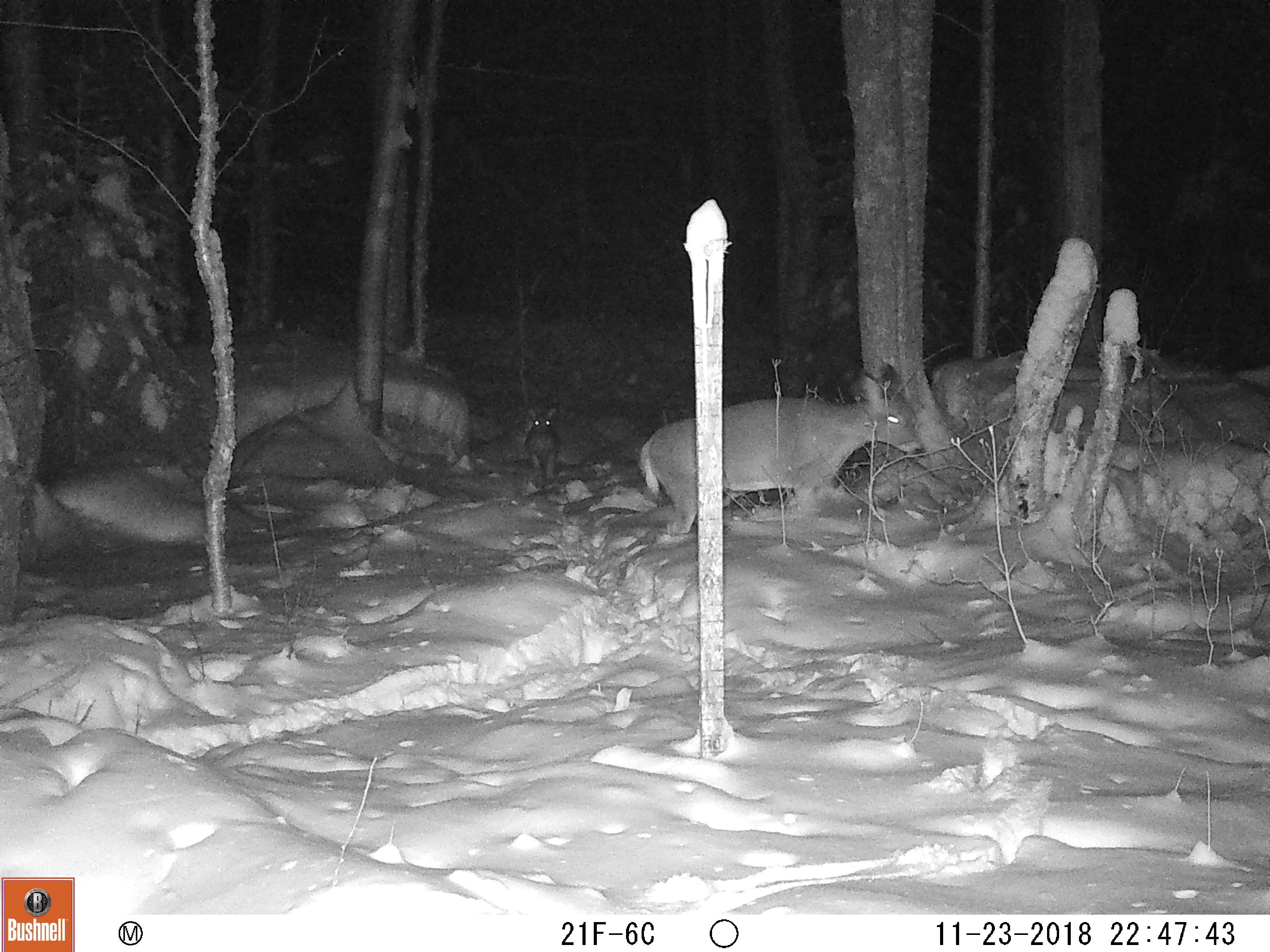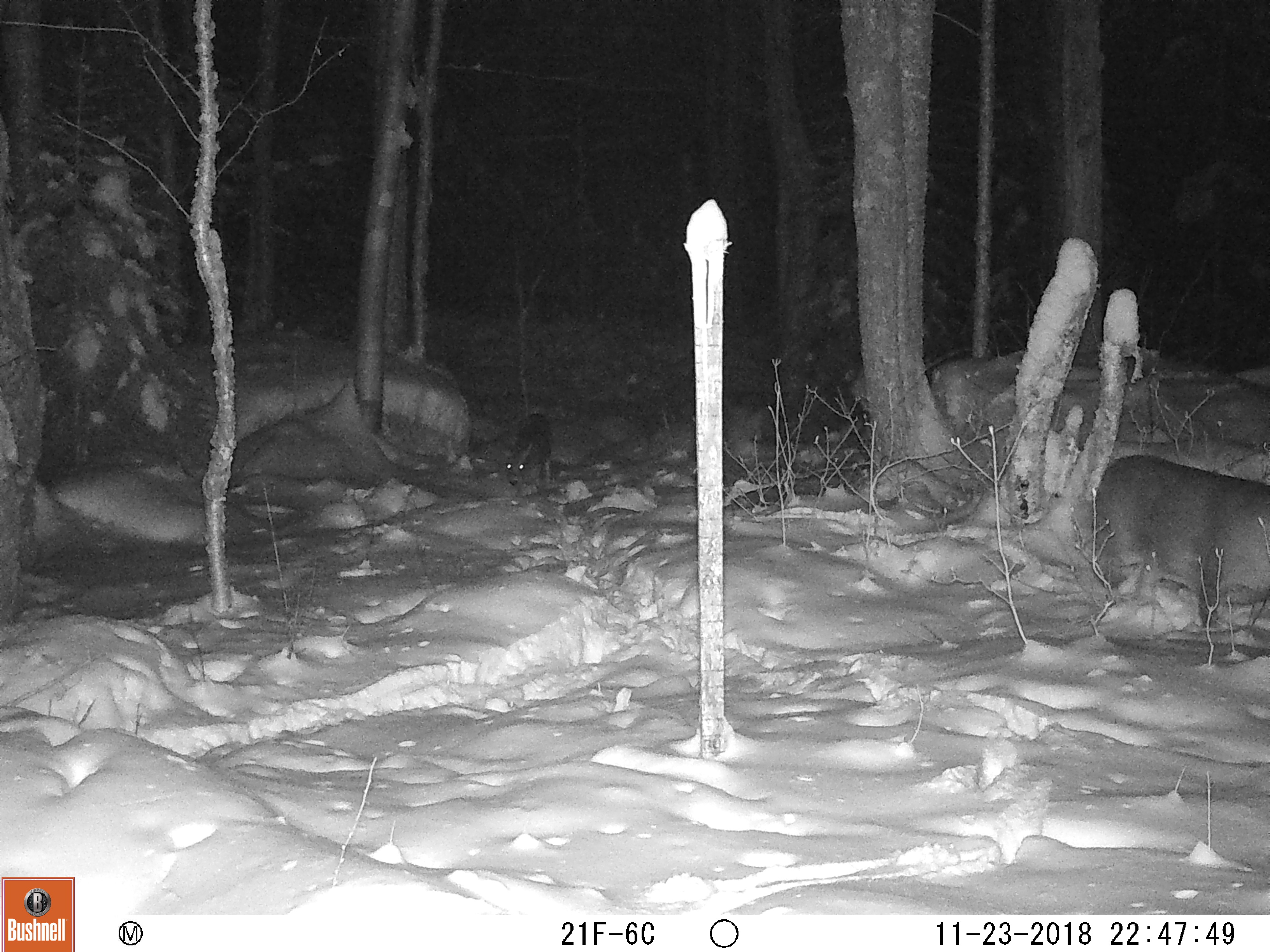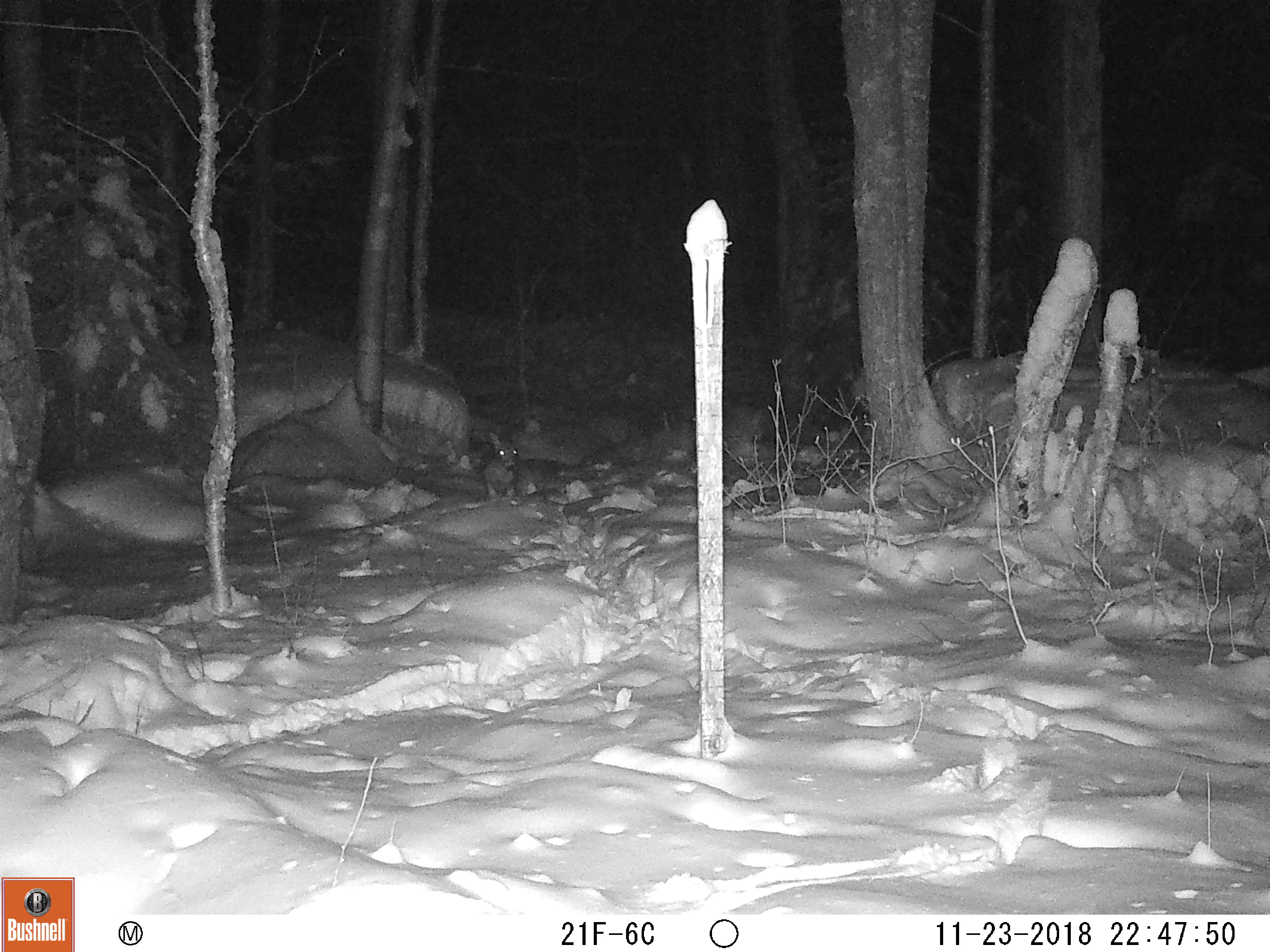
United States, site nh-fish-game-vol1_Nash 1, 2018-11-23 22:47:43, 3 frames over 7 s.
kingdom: Animalia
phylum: Chordata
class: Mammalia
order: Artiodactyla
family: Cervidae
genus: Odocoileus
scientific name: Odocoileus virginianus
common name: white-tailed deer